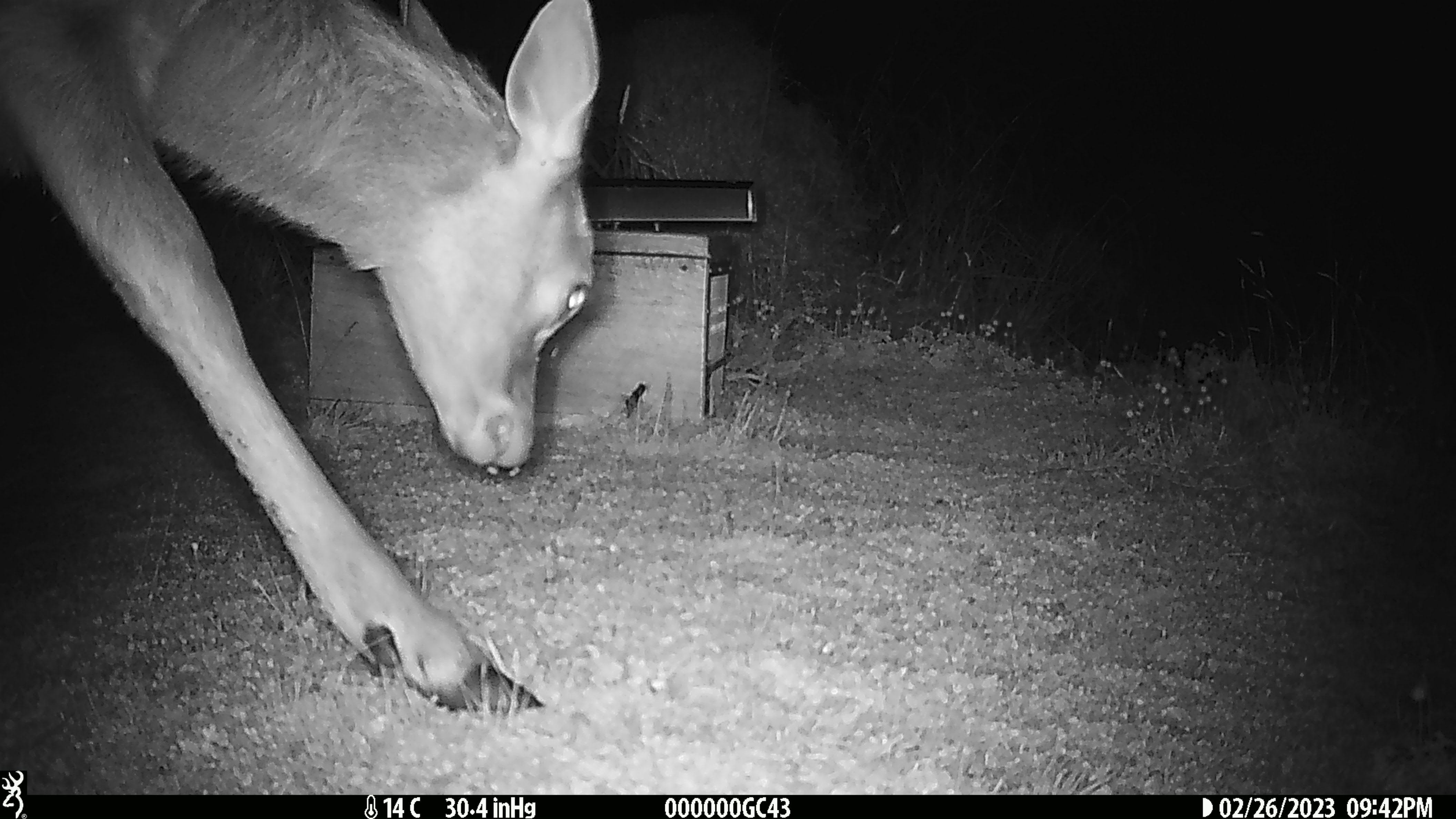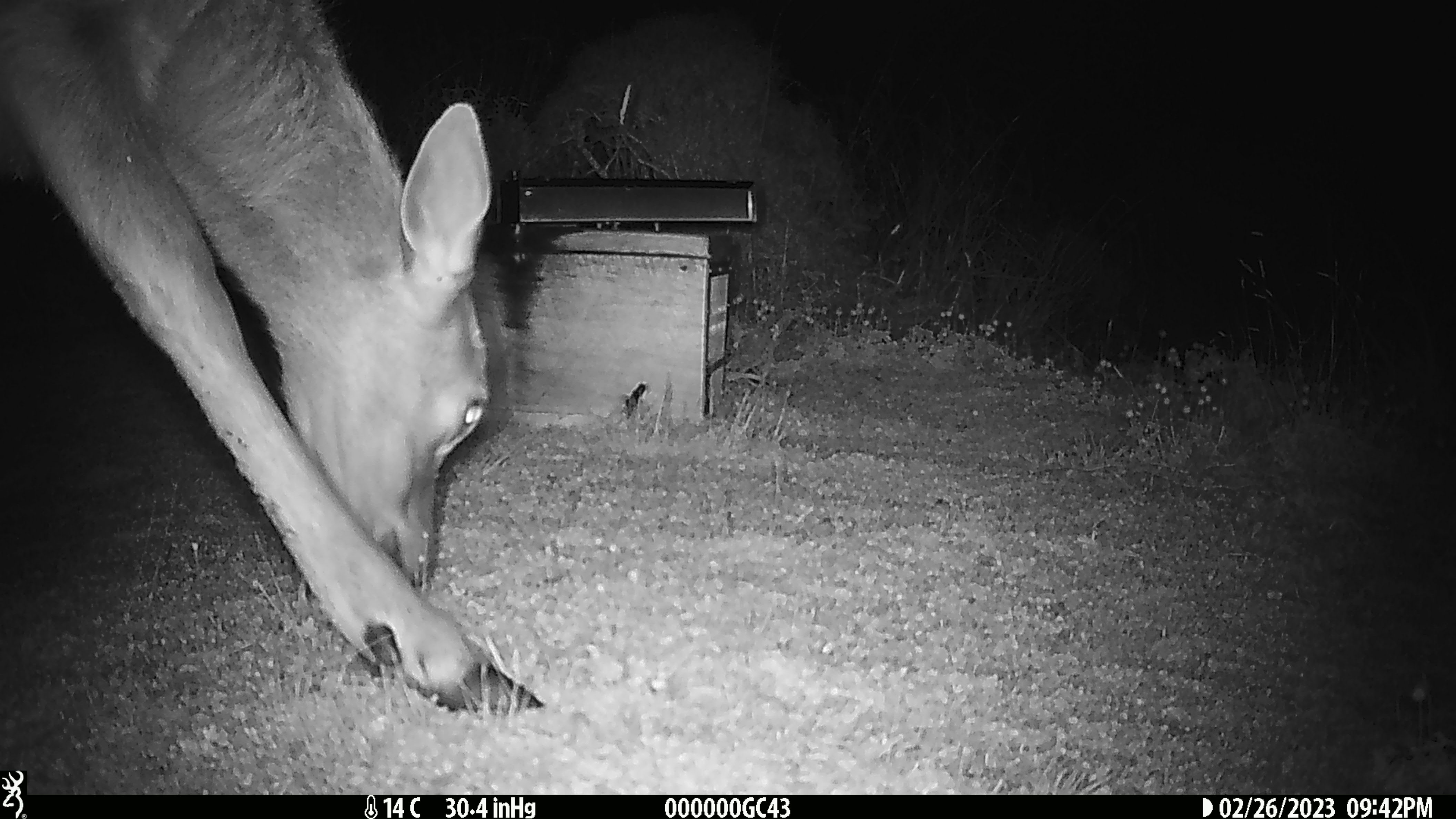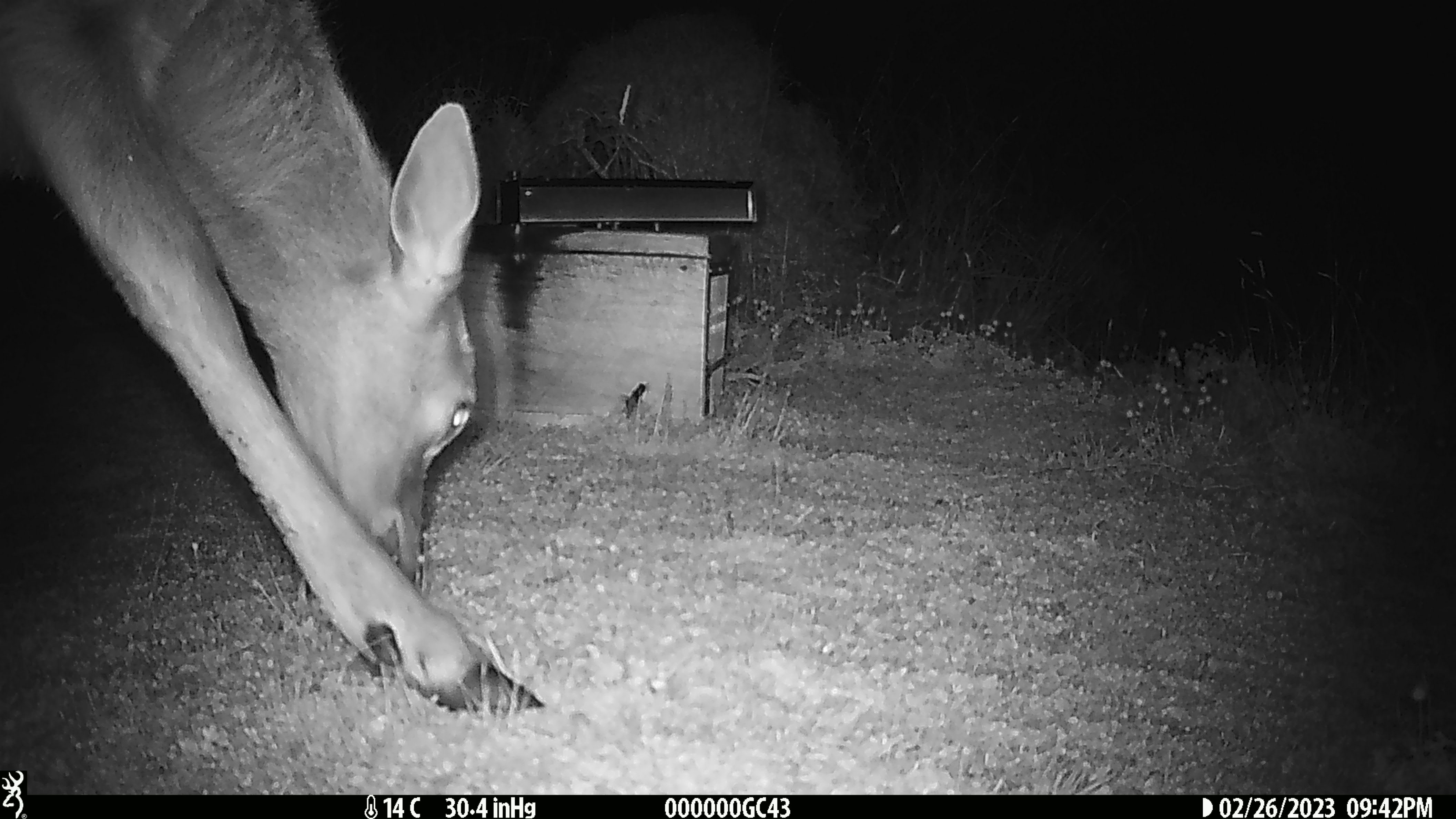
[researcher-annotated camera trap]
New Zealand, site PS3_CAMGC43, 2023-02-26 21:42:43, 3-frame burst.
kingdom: Animalia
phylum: Chordata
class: Mammalia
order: Artiodactyla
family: Cervidae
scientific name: Cervidae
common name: deer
Deer (Cervidae).